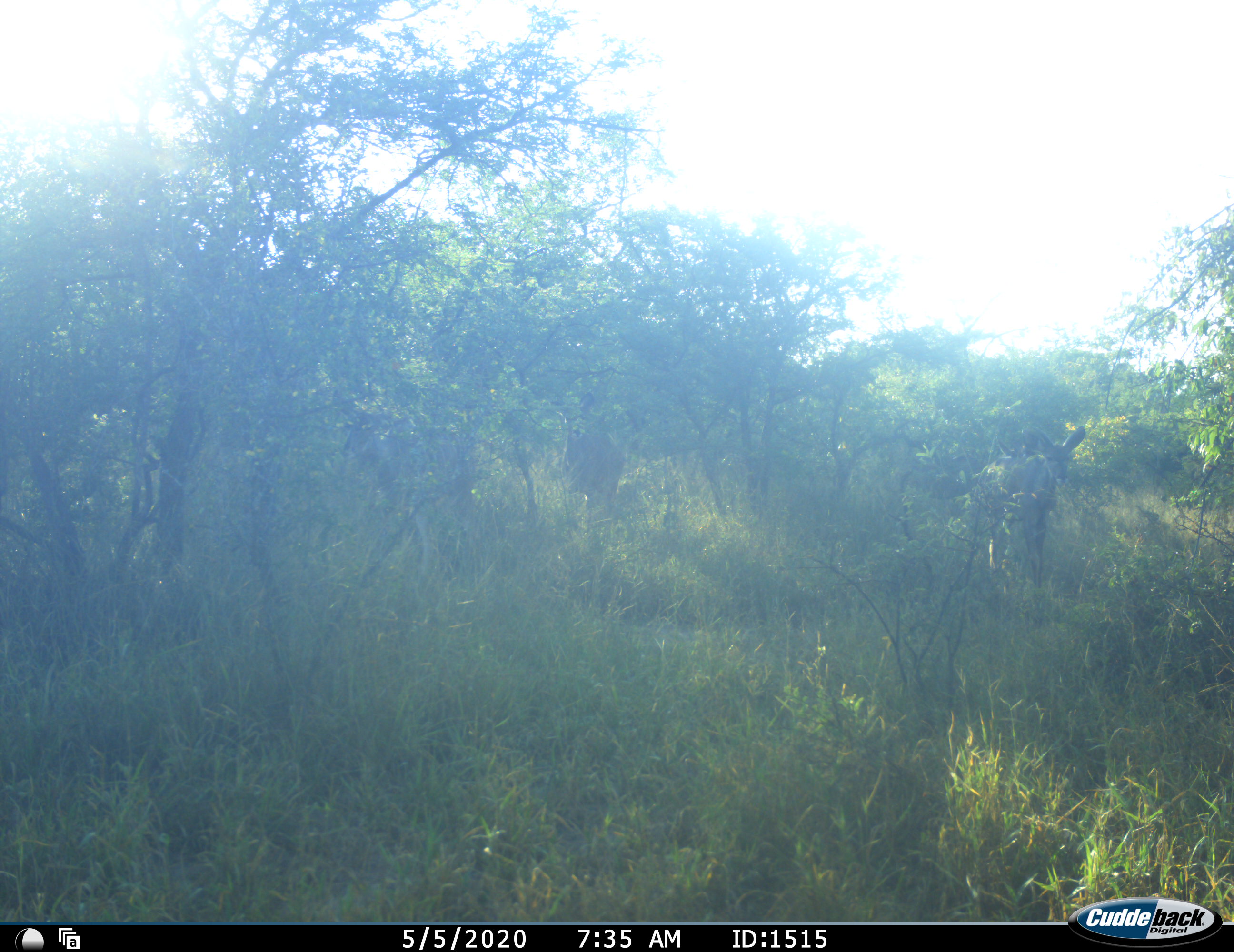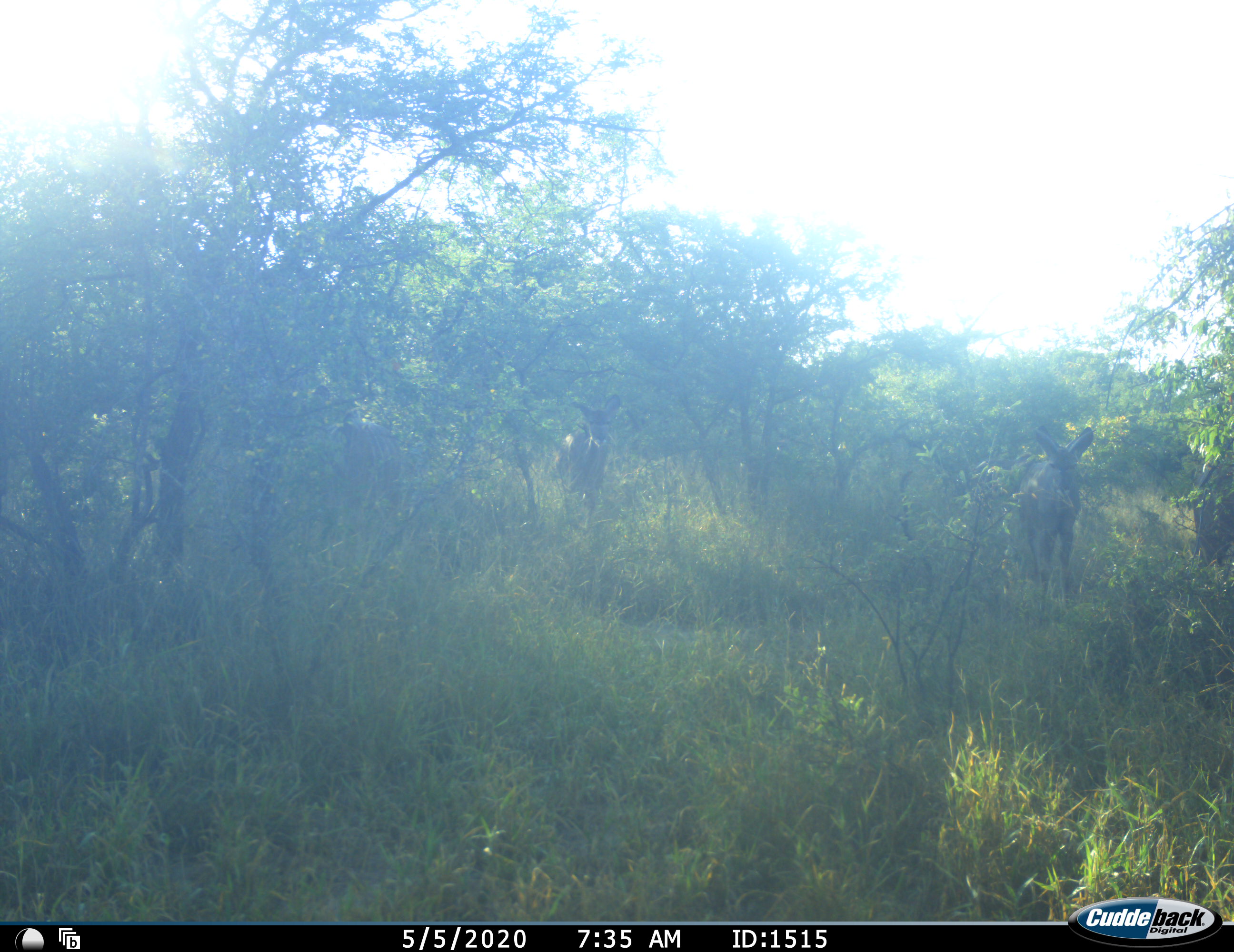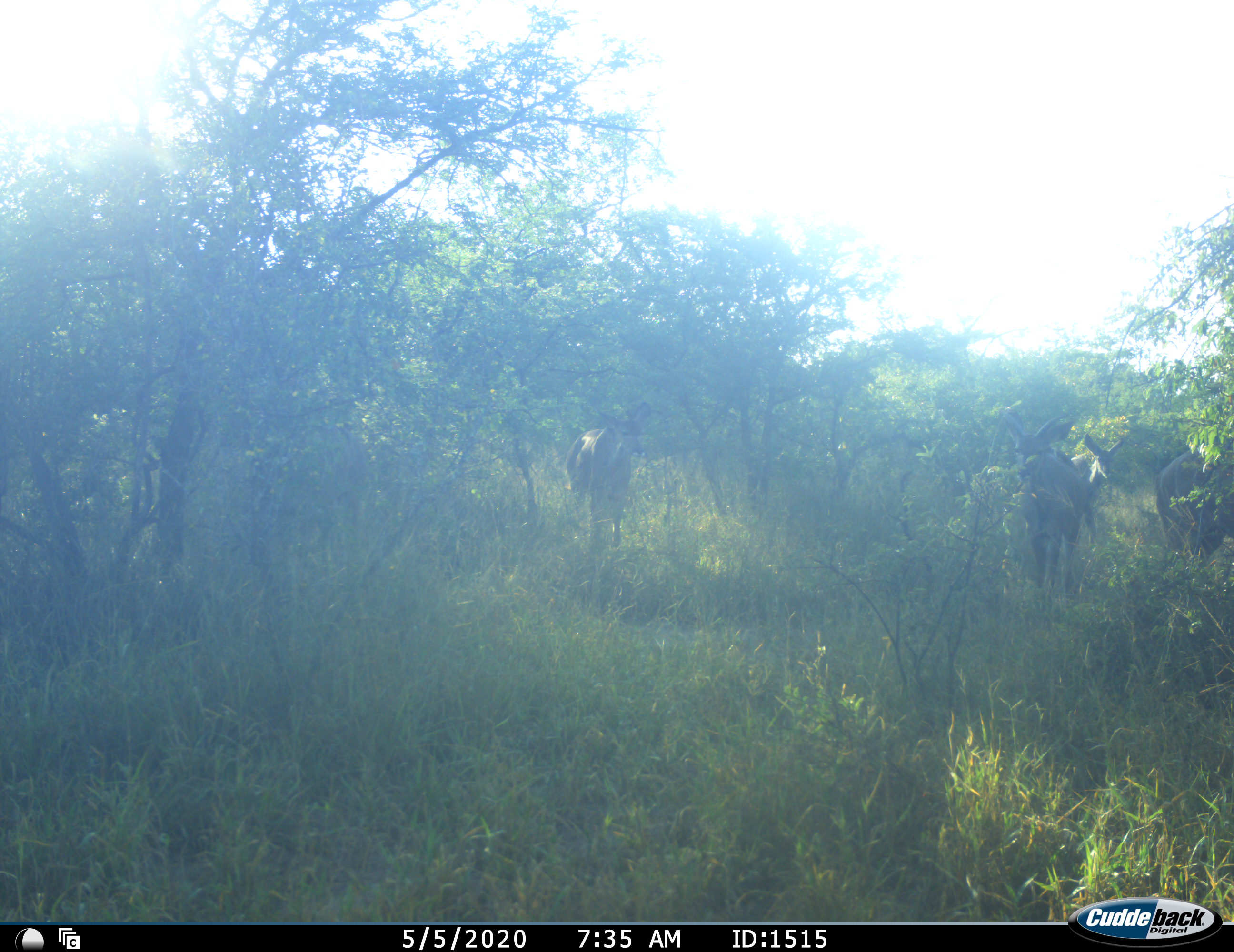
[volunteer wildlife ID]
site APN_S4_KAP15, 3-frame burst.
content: unidentified animal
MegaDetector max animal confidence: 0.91